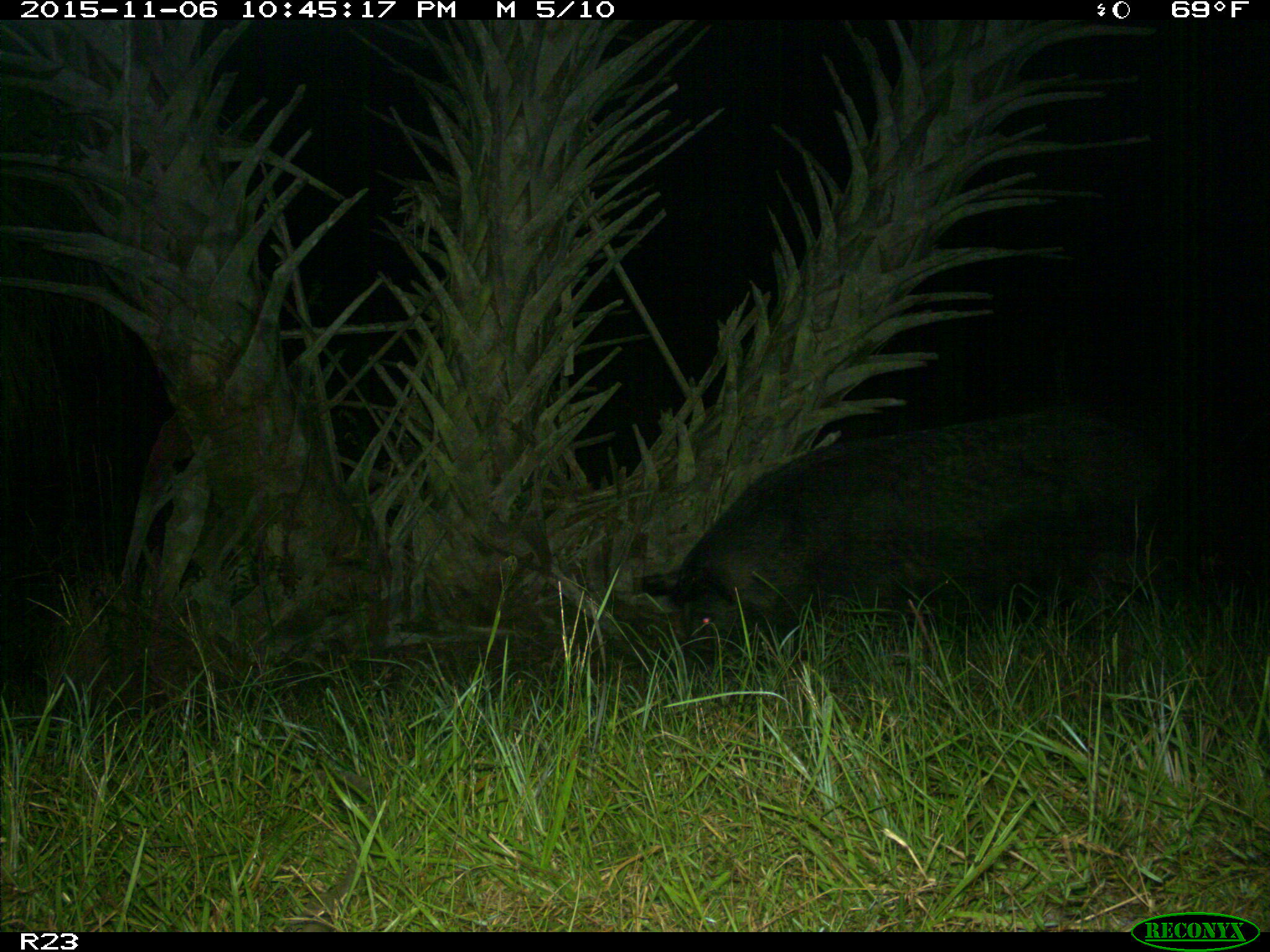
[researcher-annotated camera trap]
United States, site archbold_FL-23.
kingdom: Animalia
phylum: Chordata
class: Mammalia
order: Artiodactyla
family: Suidae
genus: Sus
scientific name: Sus scrofa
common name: wild boar